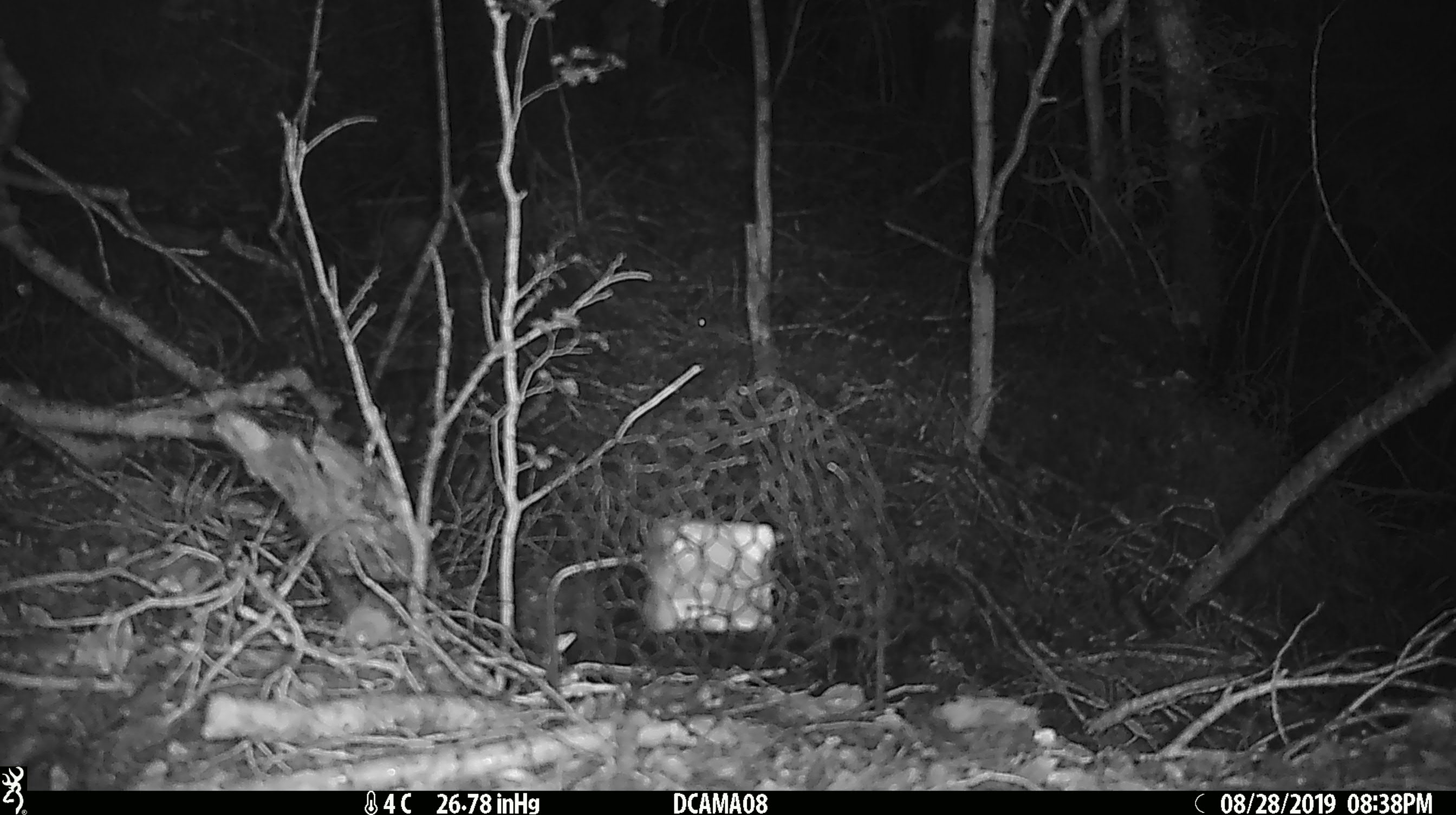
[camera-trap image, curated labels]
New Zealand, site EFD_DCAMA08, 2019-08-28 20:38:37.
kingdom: Animalia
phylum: Chordata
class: Mammalia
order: Rodentia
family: Muridae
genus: Mus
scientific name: Mus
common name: mouse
Mouse (Mus).